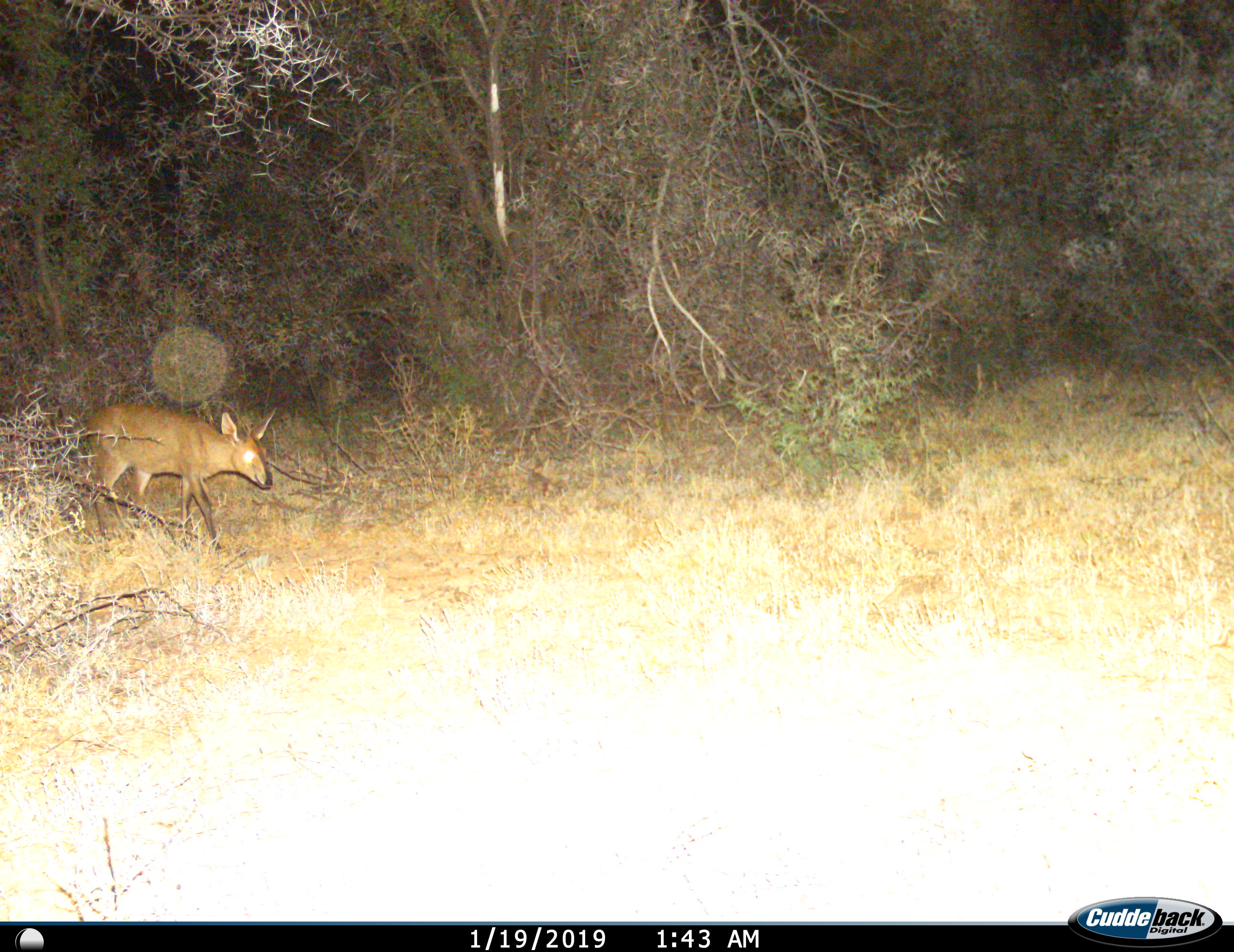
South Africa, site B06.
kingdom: Animalia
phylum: Chordata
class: Mammalia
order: Artiodactyla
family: Bovidae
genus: Sylvicapra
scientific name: Sylvicapra grimmia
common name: common grey duiker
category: duikercommongrey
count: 1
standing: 14%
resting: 0%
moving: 86%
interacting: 0%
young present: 0%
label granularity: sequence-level